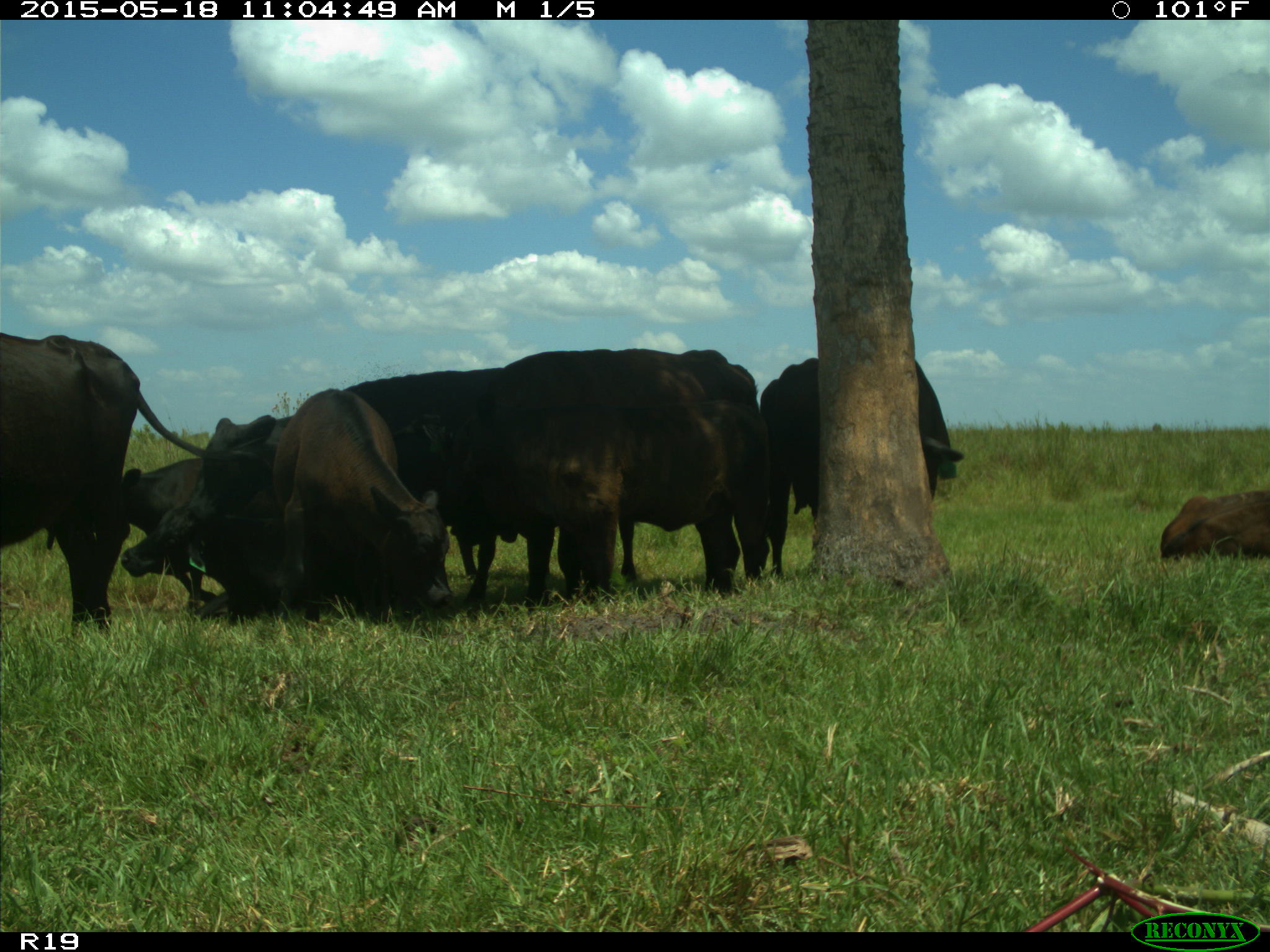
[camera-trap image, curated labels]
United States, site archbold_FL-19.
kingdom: Animalia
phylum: Chordata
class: Mammalia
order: Artiodactyla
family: Bovidae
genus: Bos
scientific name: Bos taurus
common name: domestic cow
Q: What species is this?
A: Bos taurus (domestic cow).